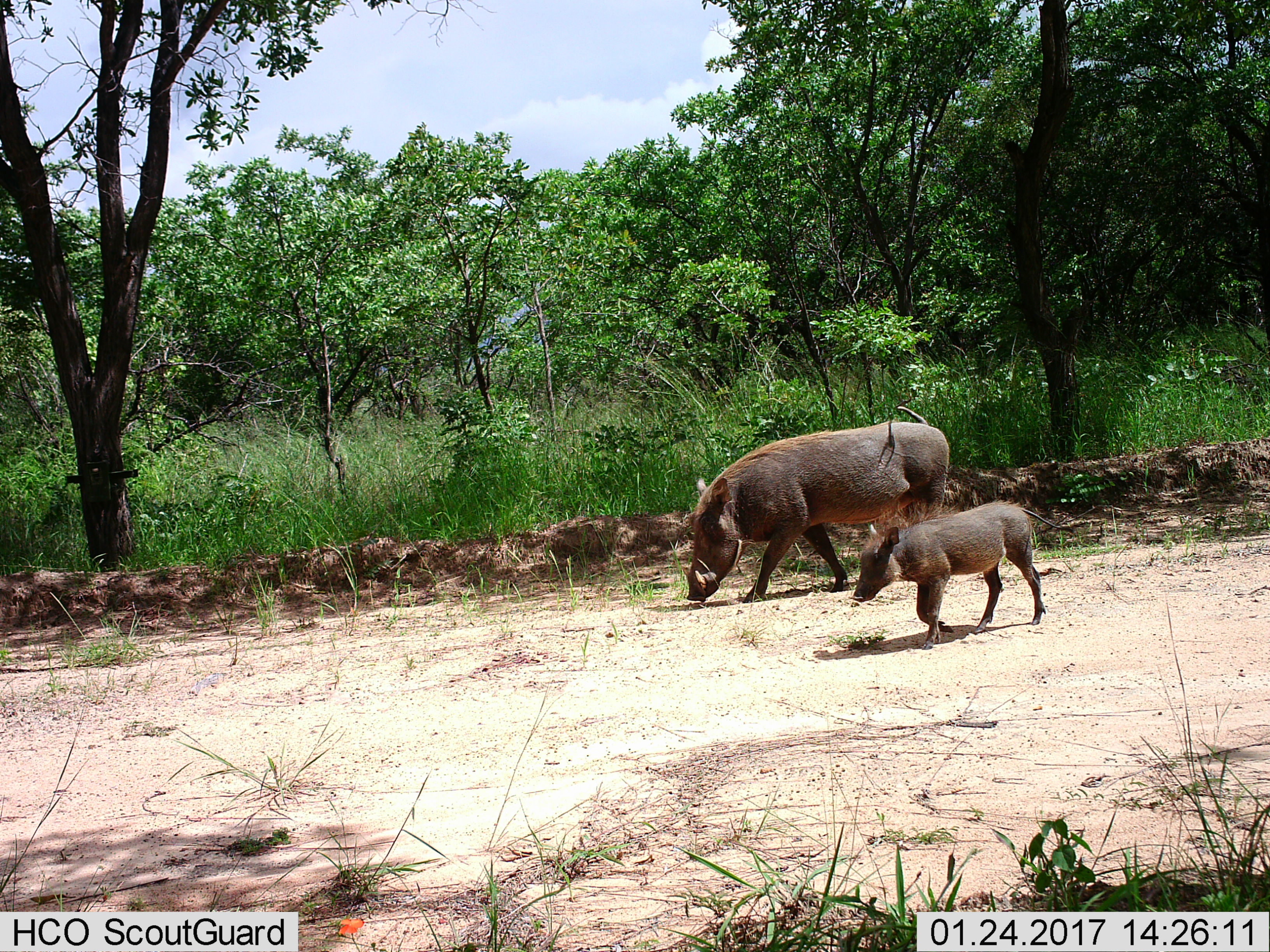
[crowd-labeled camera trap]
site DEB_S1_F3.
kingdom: Animalia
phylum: Chordata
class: Mammalia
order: Artiodactyla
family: Suidae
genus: Phacochoerus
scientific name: Phacochoerus africanus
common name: warthog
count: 2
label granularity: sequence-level